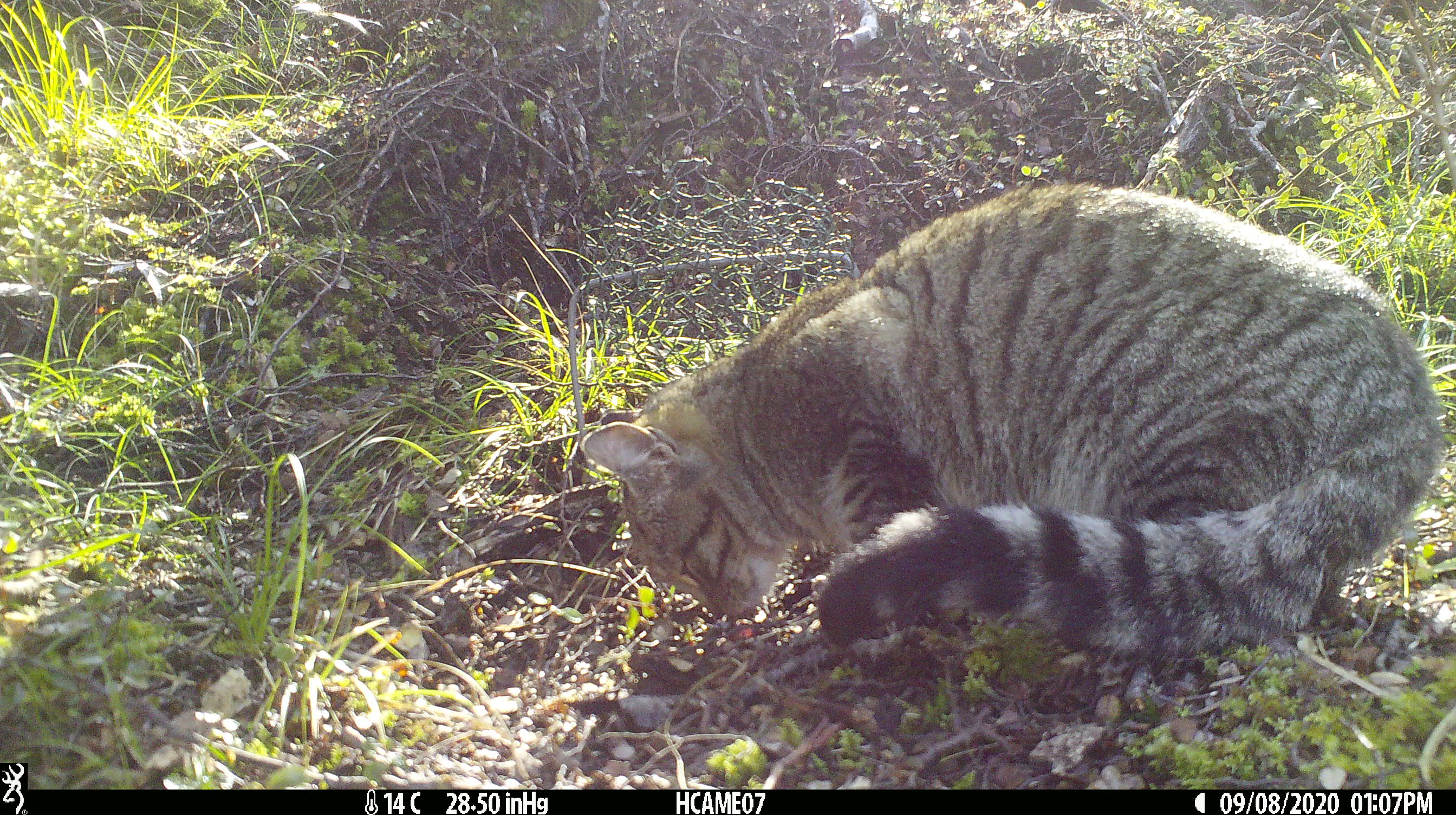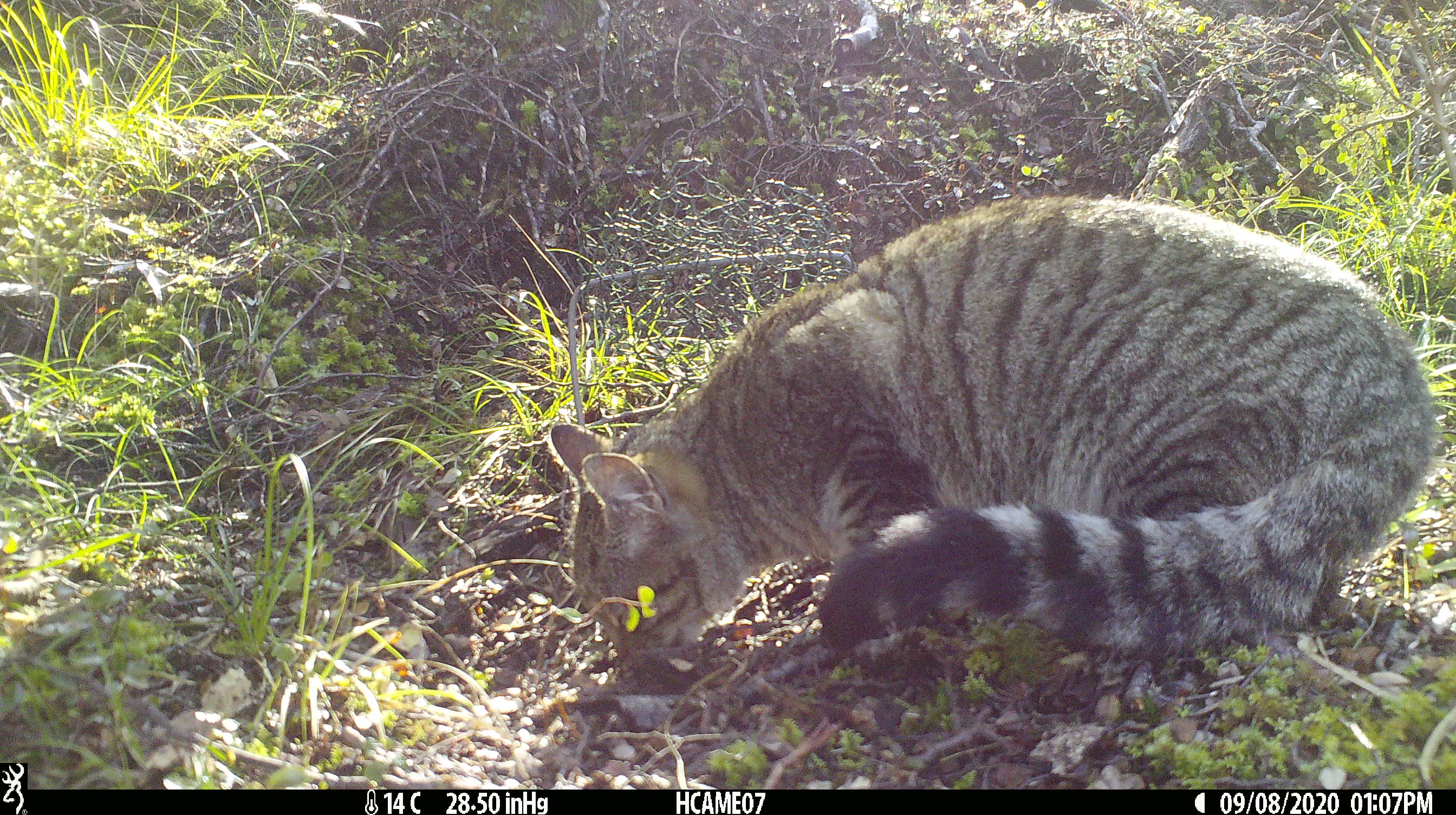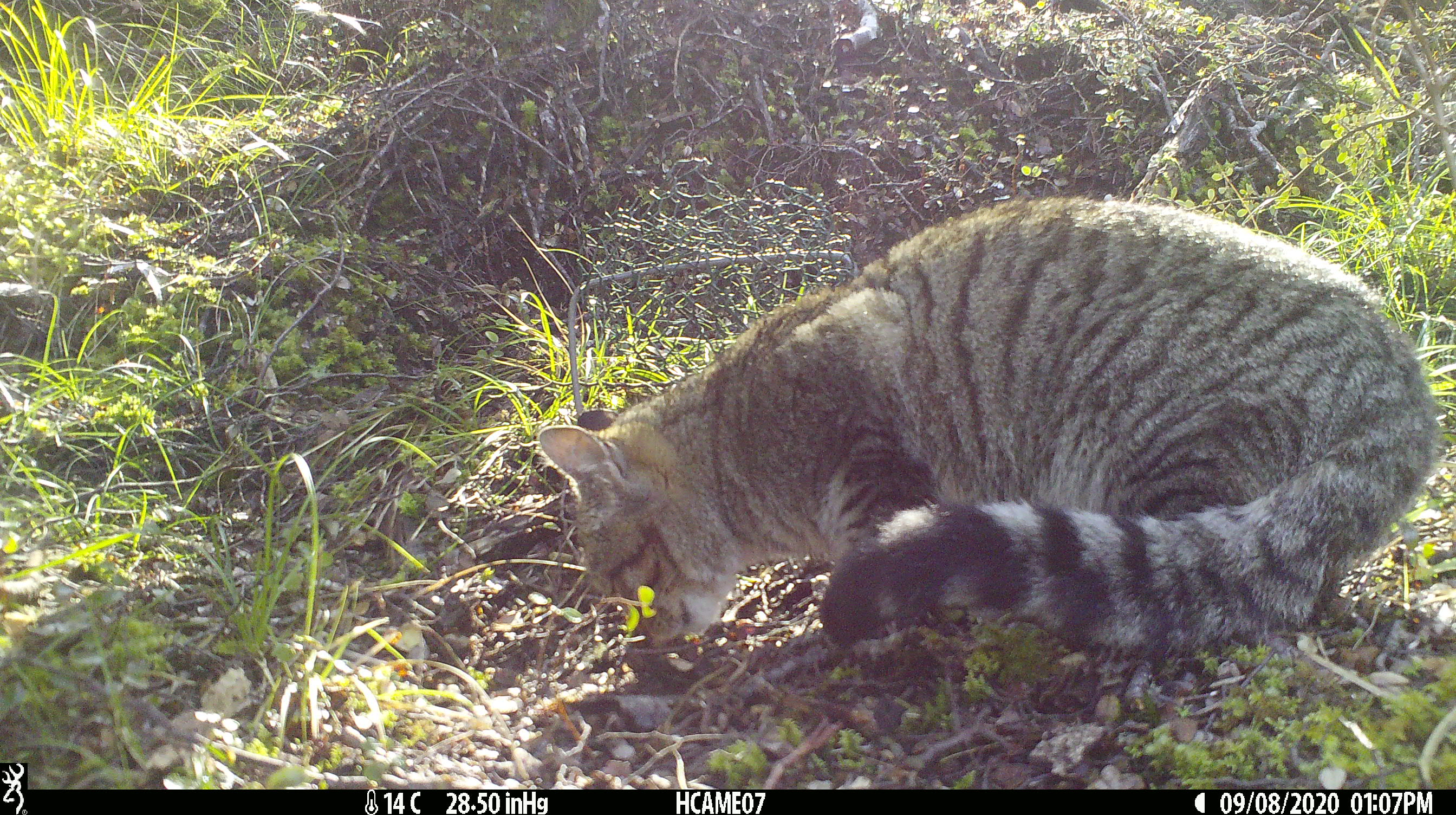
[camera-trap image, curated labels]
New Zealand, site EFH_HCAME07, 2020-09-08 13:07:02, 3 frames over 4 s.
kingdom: Animalia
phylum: Chordata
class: Mammalia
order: Carnivora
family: Felidae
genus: Felis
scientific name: Felis catus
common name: domestic cat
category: cat